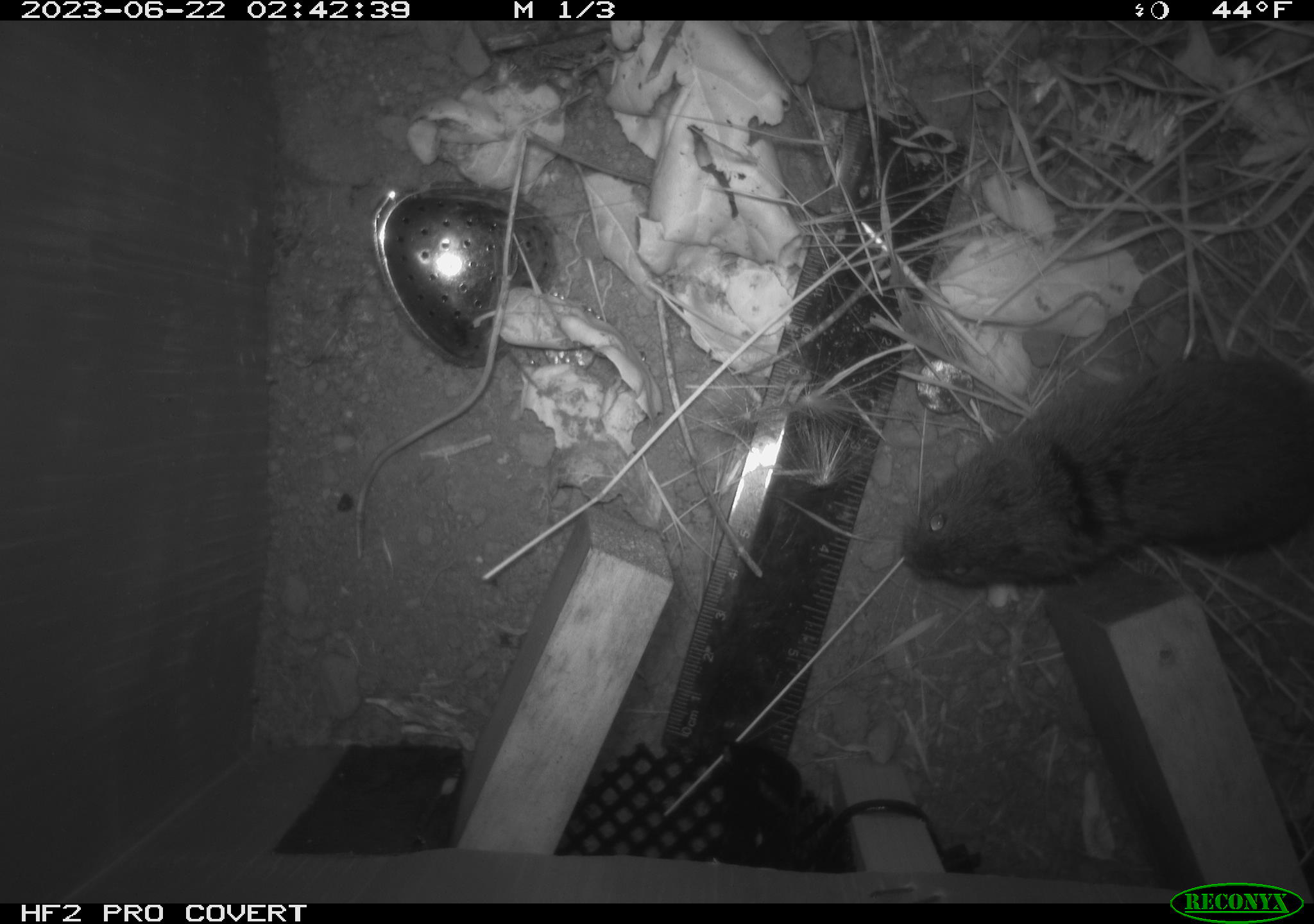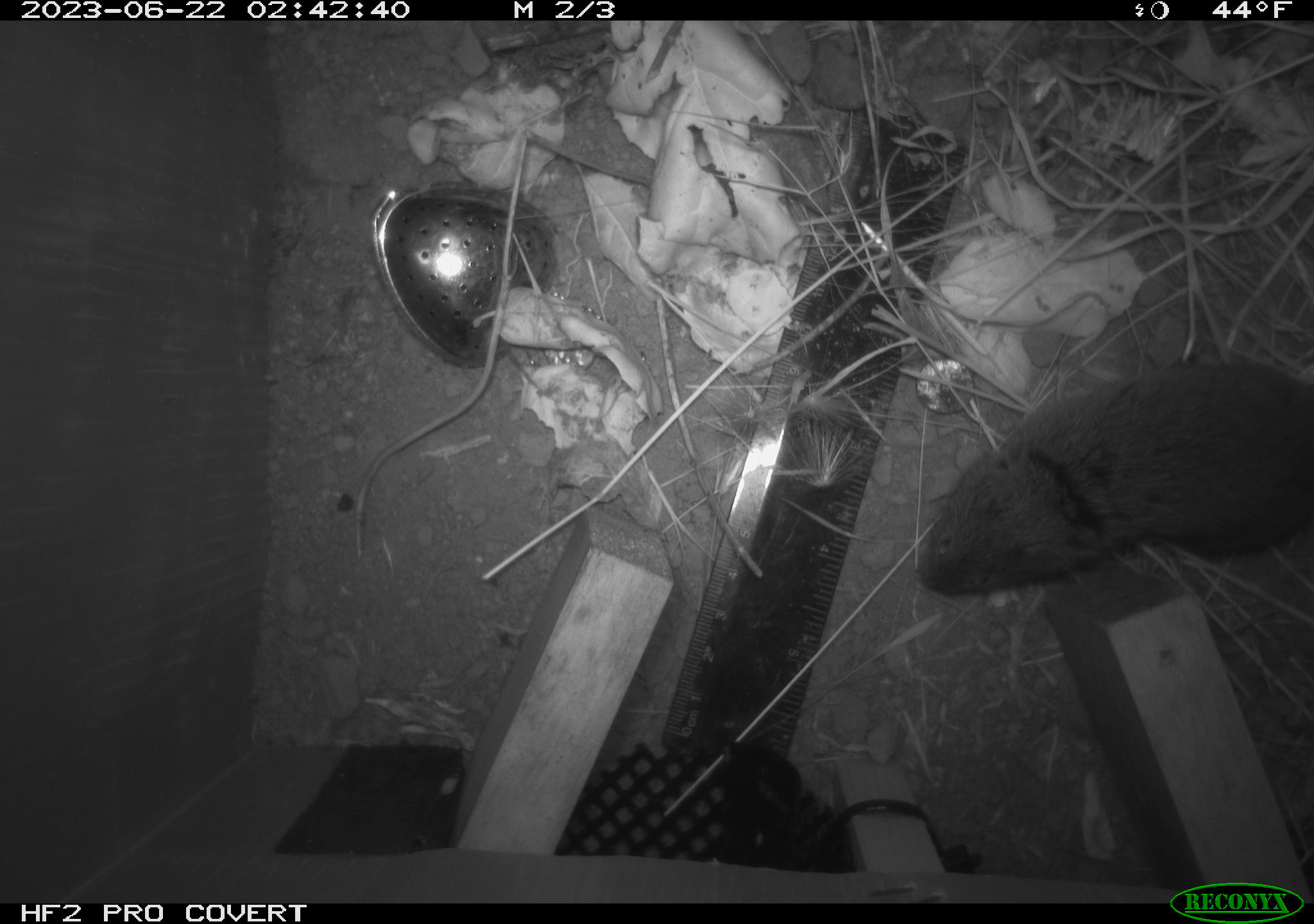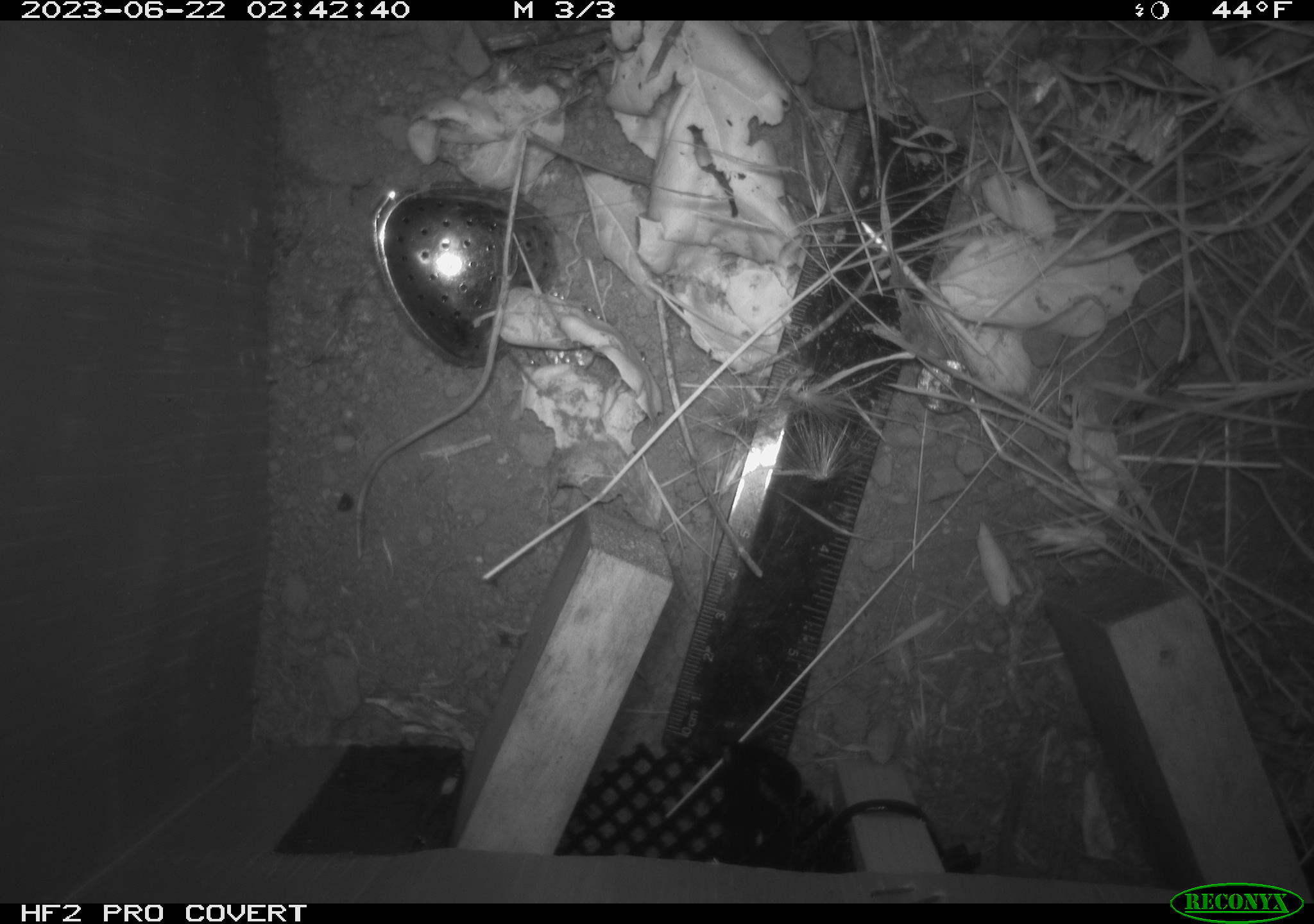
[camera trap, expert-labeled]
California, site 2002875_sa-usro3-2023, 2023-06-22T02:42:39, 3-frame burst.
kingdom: Animalia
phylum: Chordata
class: Mammalia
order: Rodentia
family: Cricetidae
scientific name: Arvicolinae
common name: voles, lemmings, and muskrats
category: arvicolinae subfamily